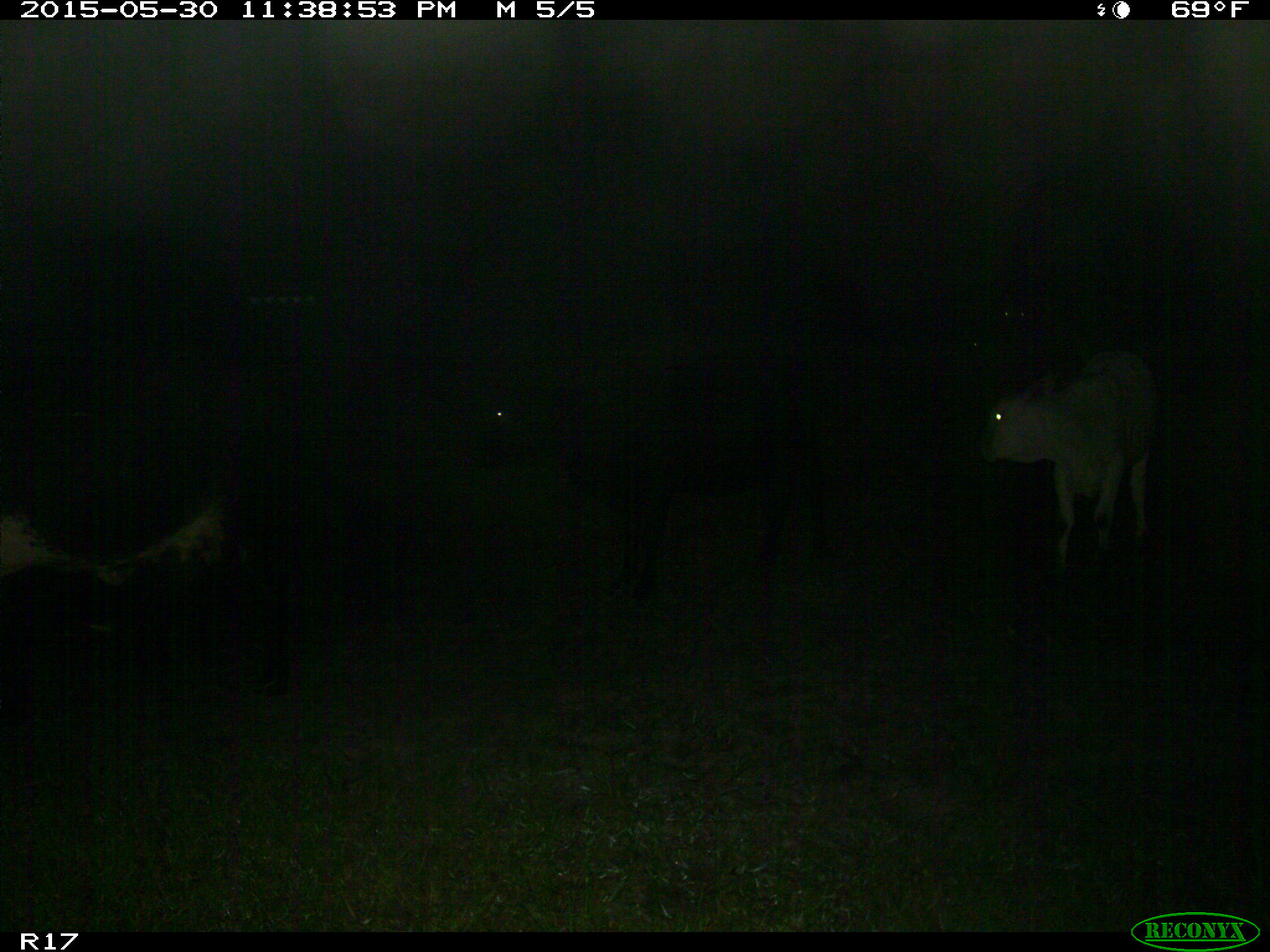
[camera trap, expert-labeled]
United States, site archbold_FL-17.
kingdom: Animalia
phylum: Chordata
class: Mammalia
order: Artiodactyla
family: Bovidae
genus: Bos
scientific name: Bos taurus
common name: domestic cow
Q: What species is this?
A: Bos taurus (domestic cow).